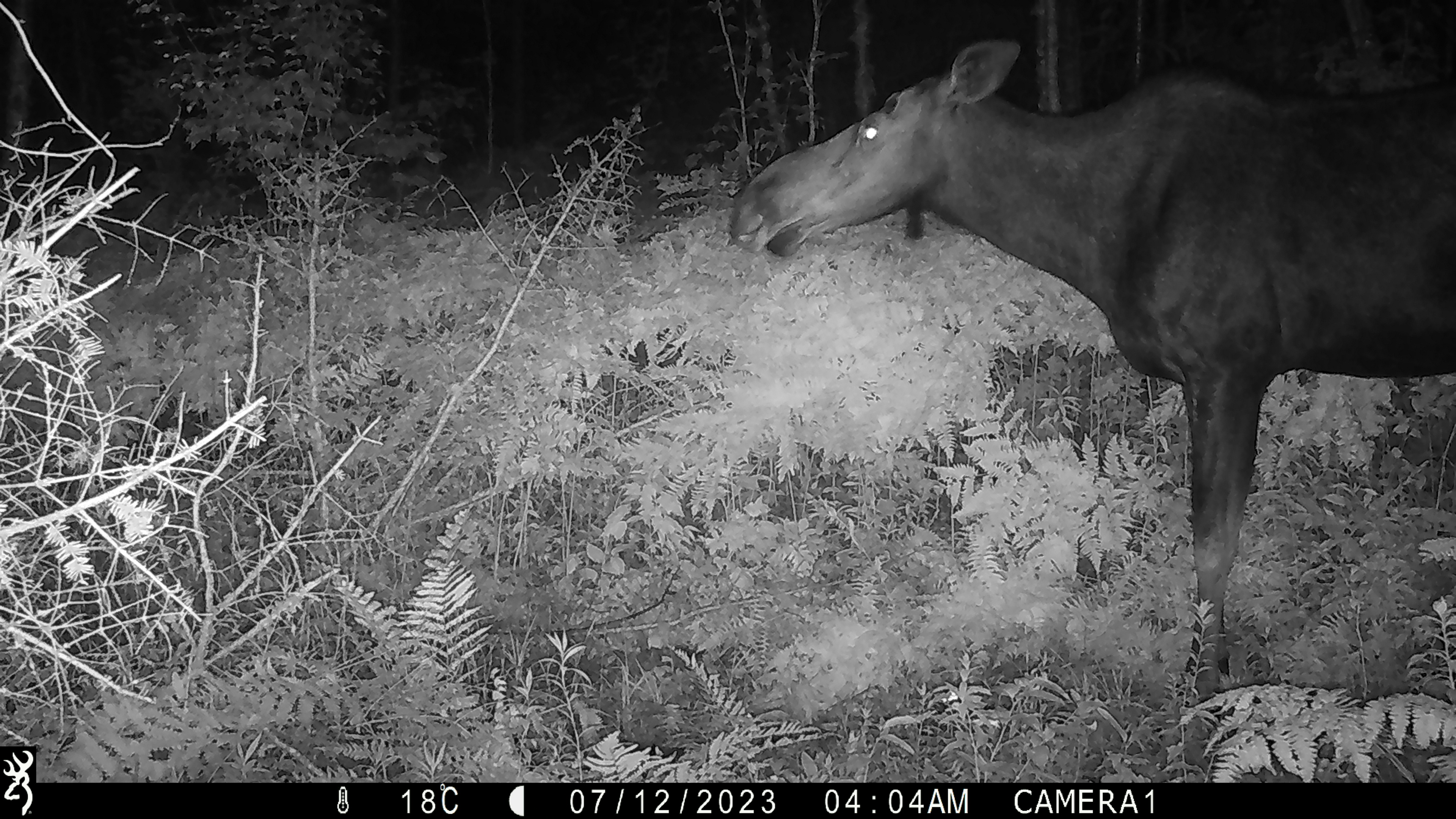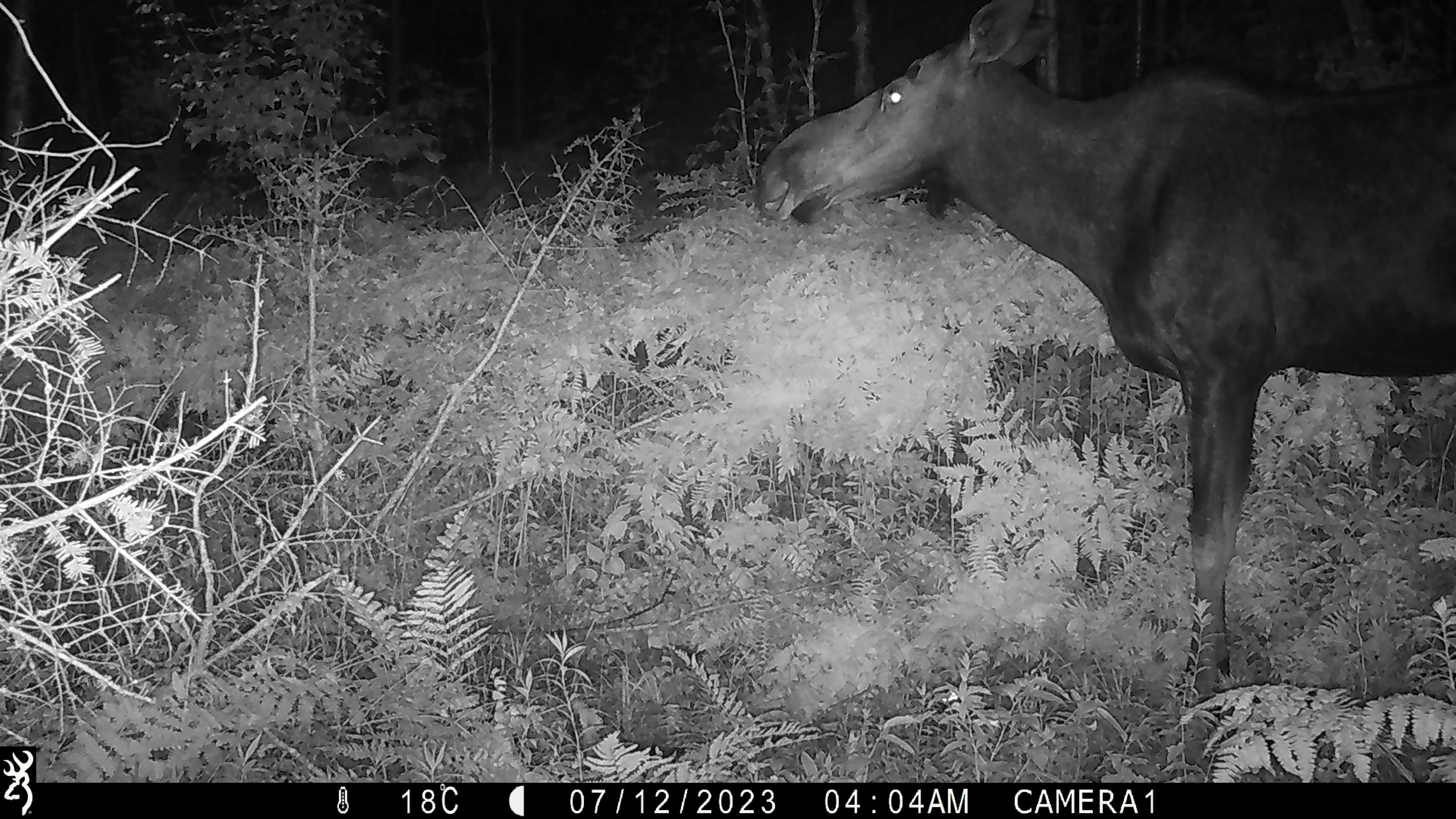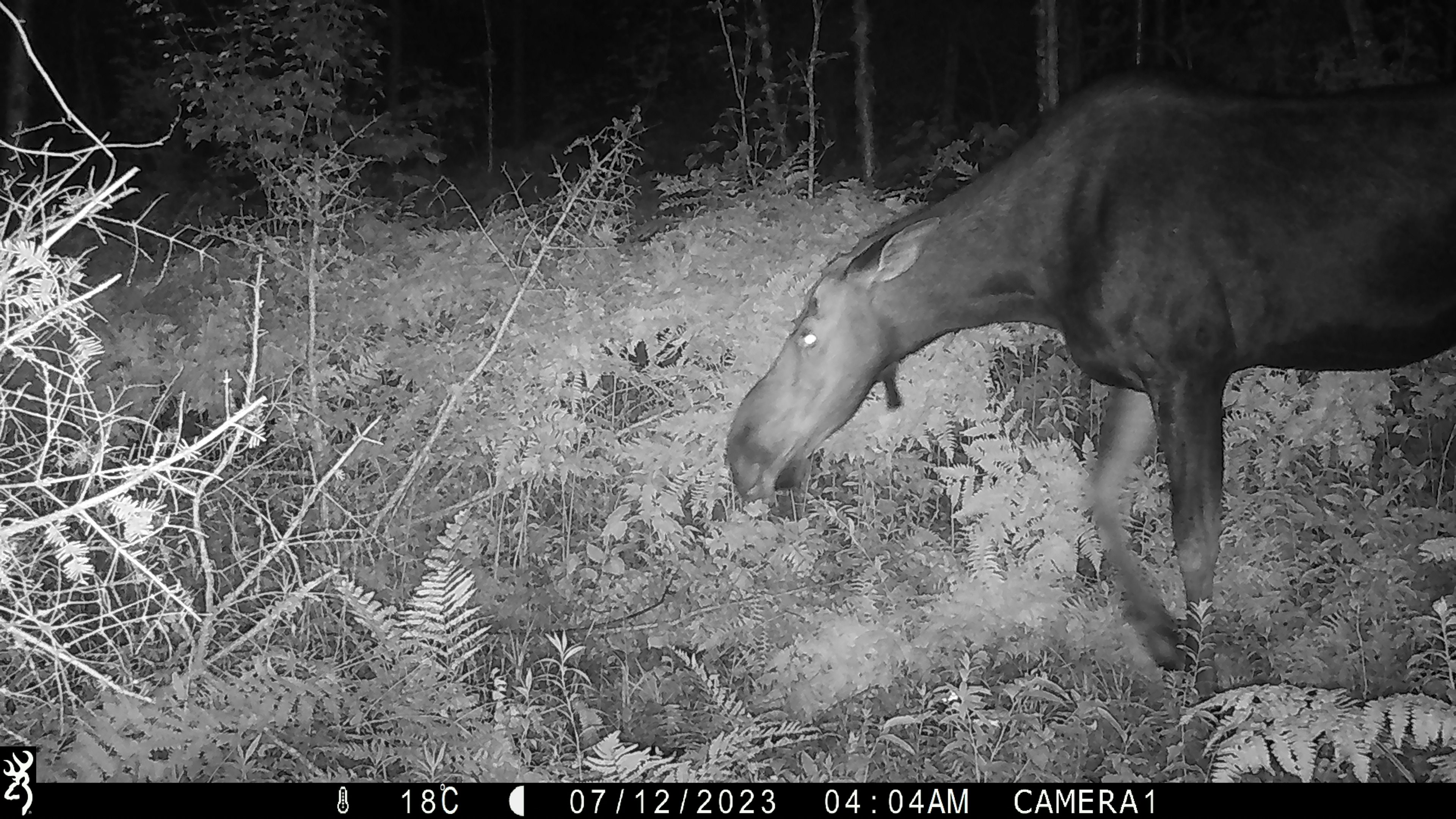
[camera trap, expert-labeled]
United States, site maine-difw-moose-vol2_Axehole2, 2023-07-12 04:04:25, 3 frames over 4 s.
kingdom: Animalia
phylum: Chordata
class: Mammalia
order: Artiodactyla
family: Cervidae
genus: Alces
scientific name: Alces alces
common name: moose